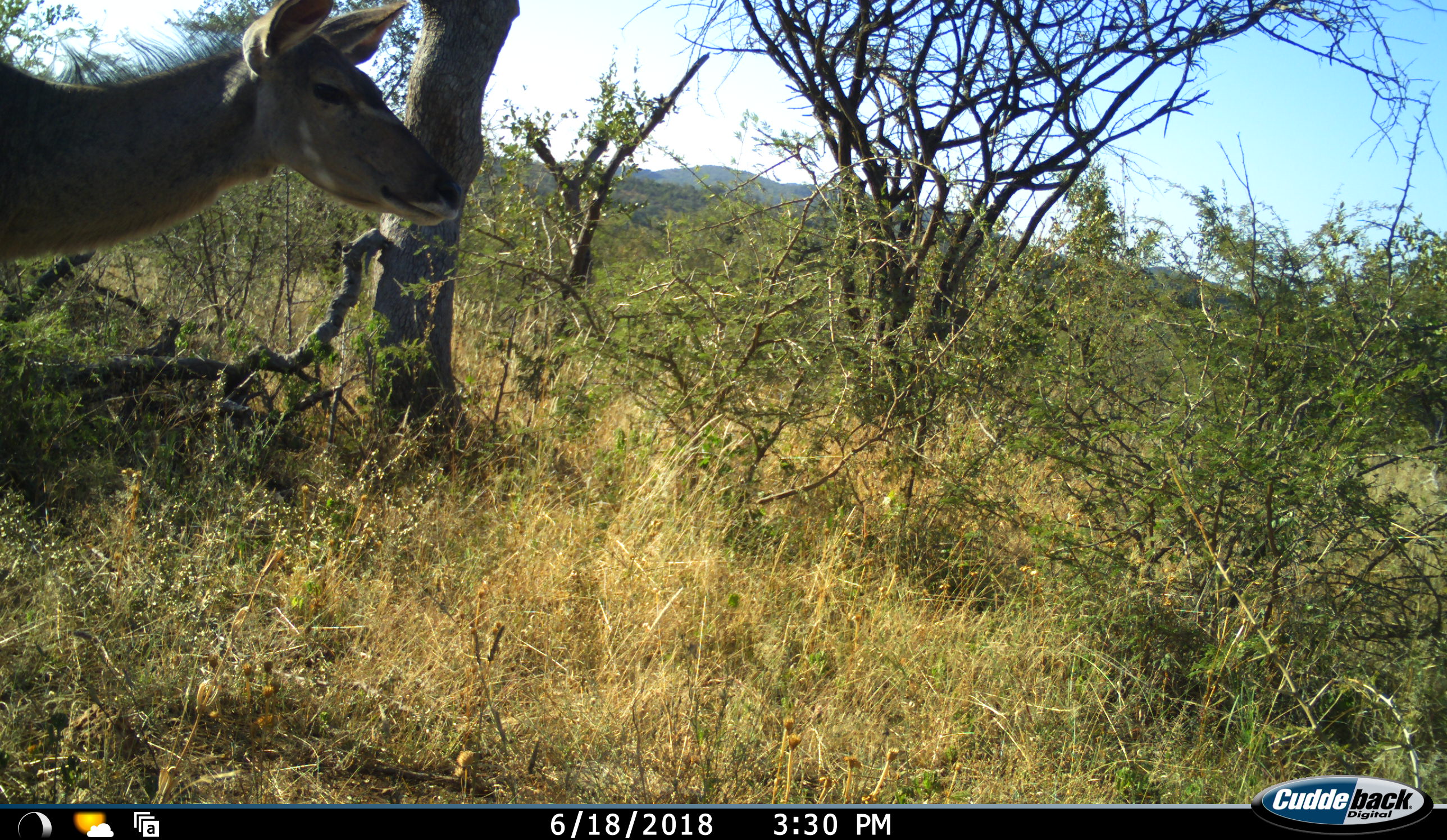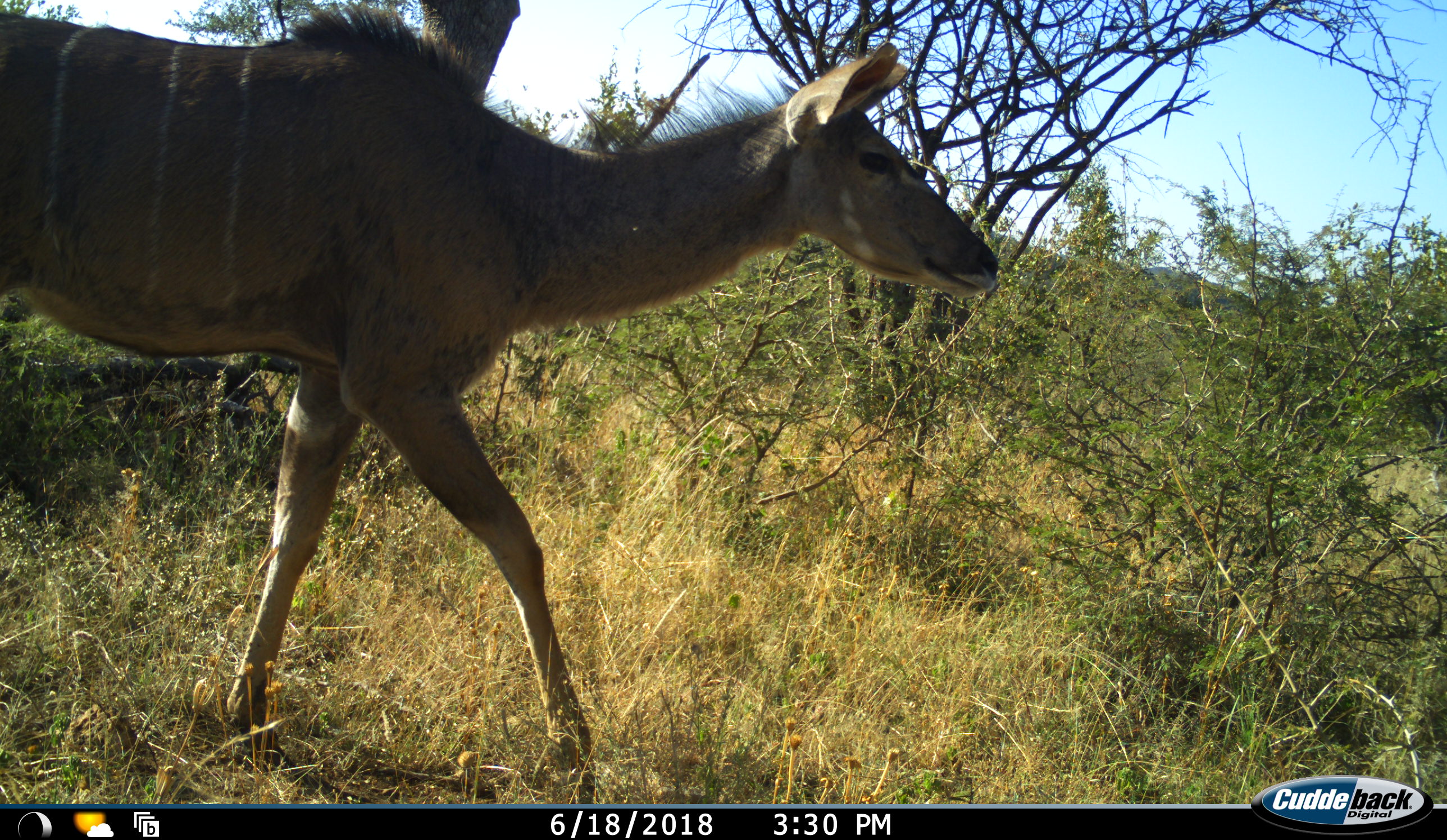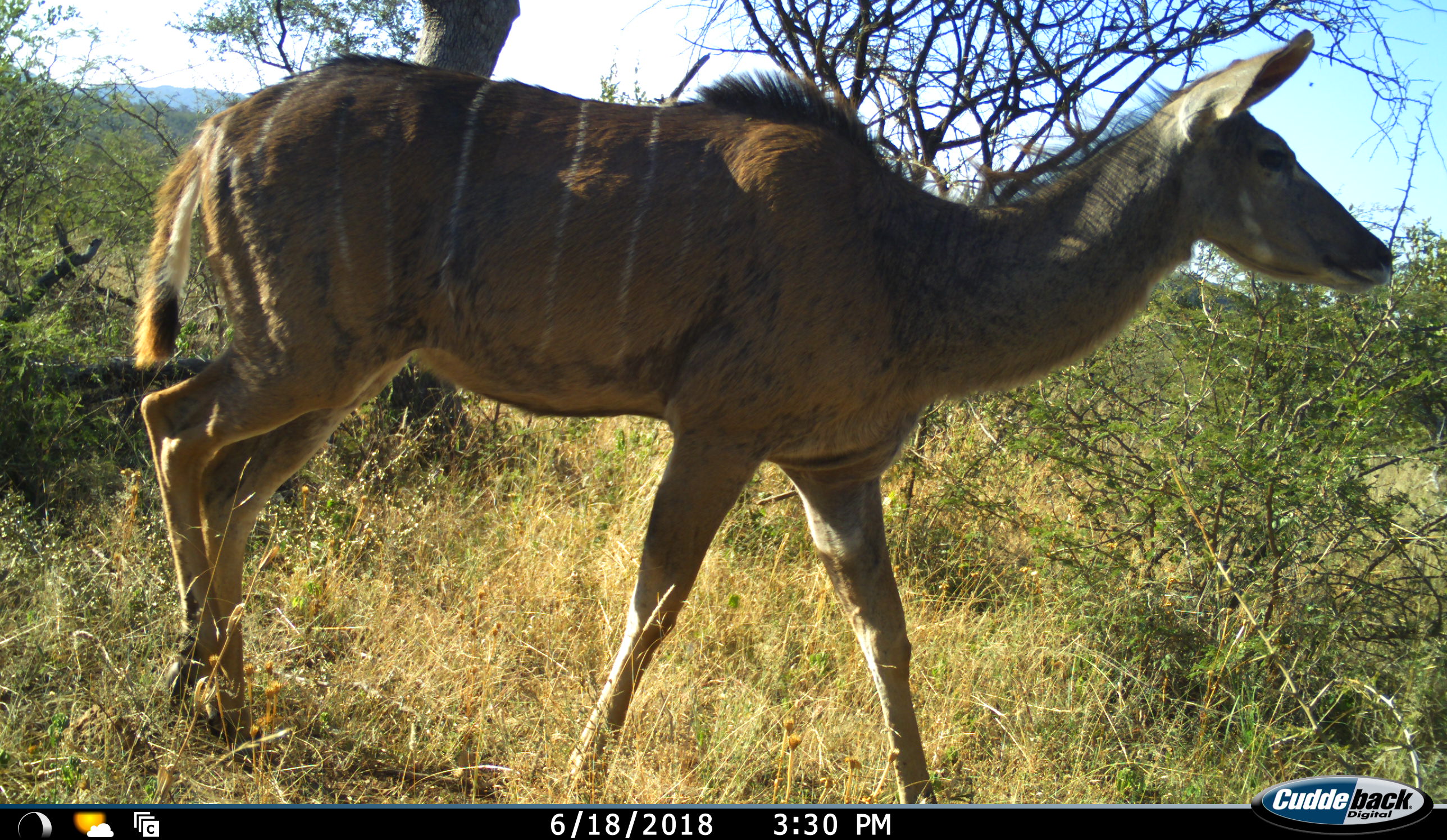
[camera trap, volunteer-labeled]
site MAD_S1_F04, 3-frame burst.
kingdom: Animalia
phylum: Chordata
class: Mammalia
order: Artiodactyla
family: Bovidae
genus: Tragelaphus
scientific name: Tragelaphus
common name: kudu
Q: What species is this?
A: Kudu (Tragelaphus).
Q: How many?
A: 1.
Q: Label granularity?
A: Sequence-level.